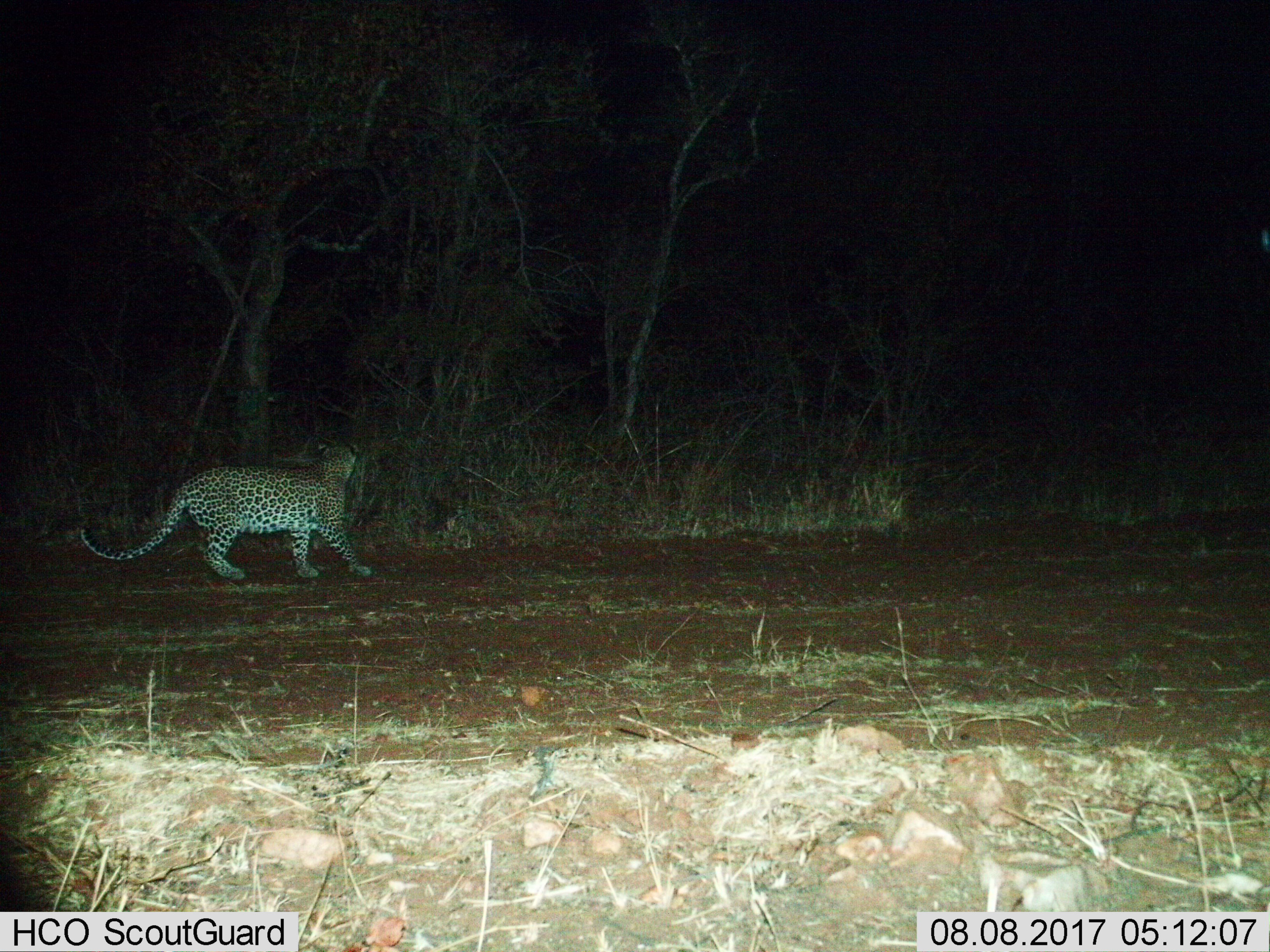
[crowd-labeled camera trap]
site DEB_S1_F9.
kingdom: Animalia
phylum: Chordata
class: Mammalia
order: Carnivora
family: Felidae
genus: Panthera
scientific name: Panthera pardus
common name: leopard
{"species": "leopard (Panthera pardus)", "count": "1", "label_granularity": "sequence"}